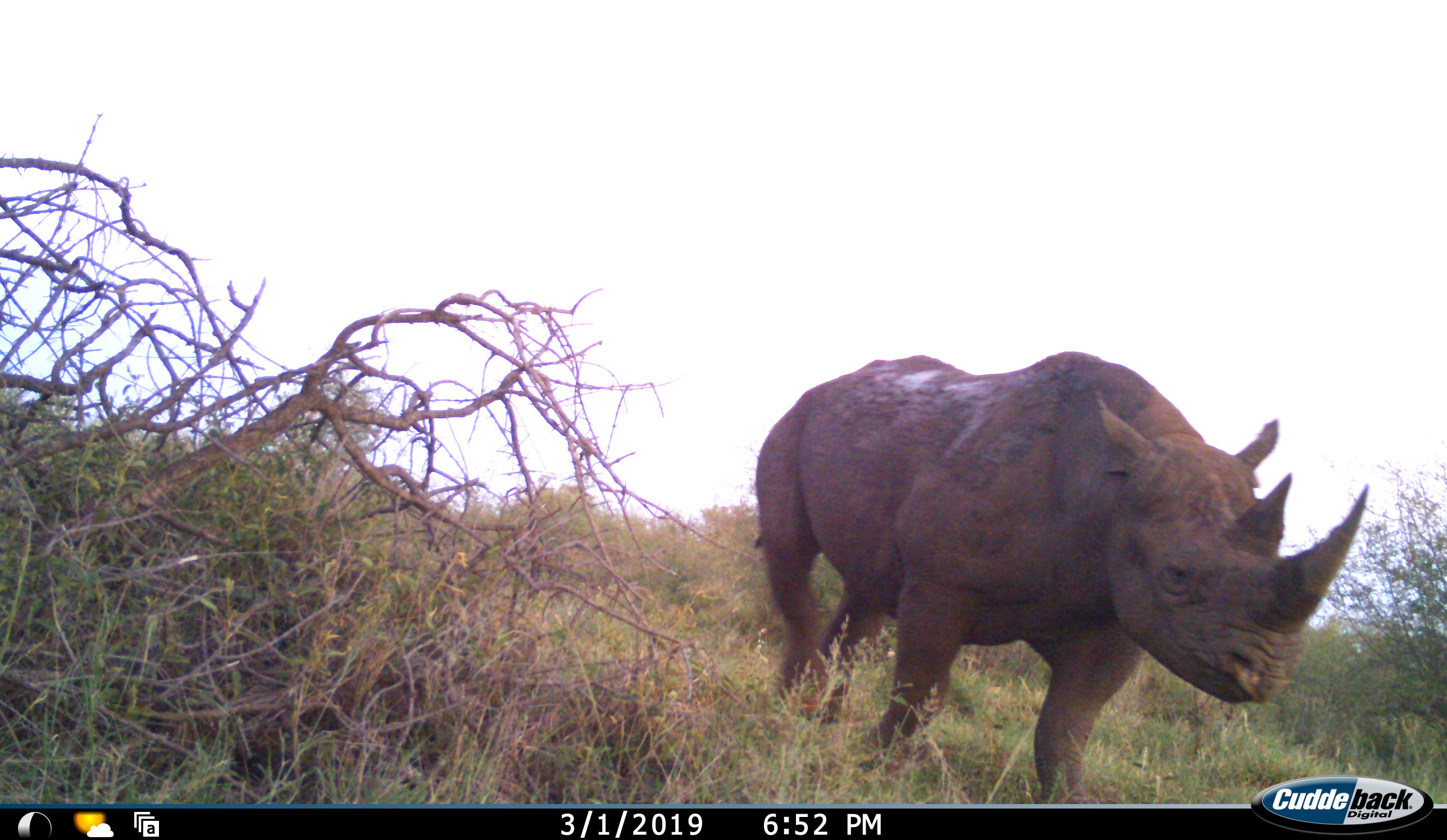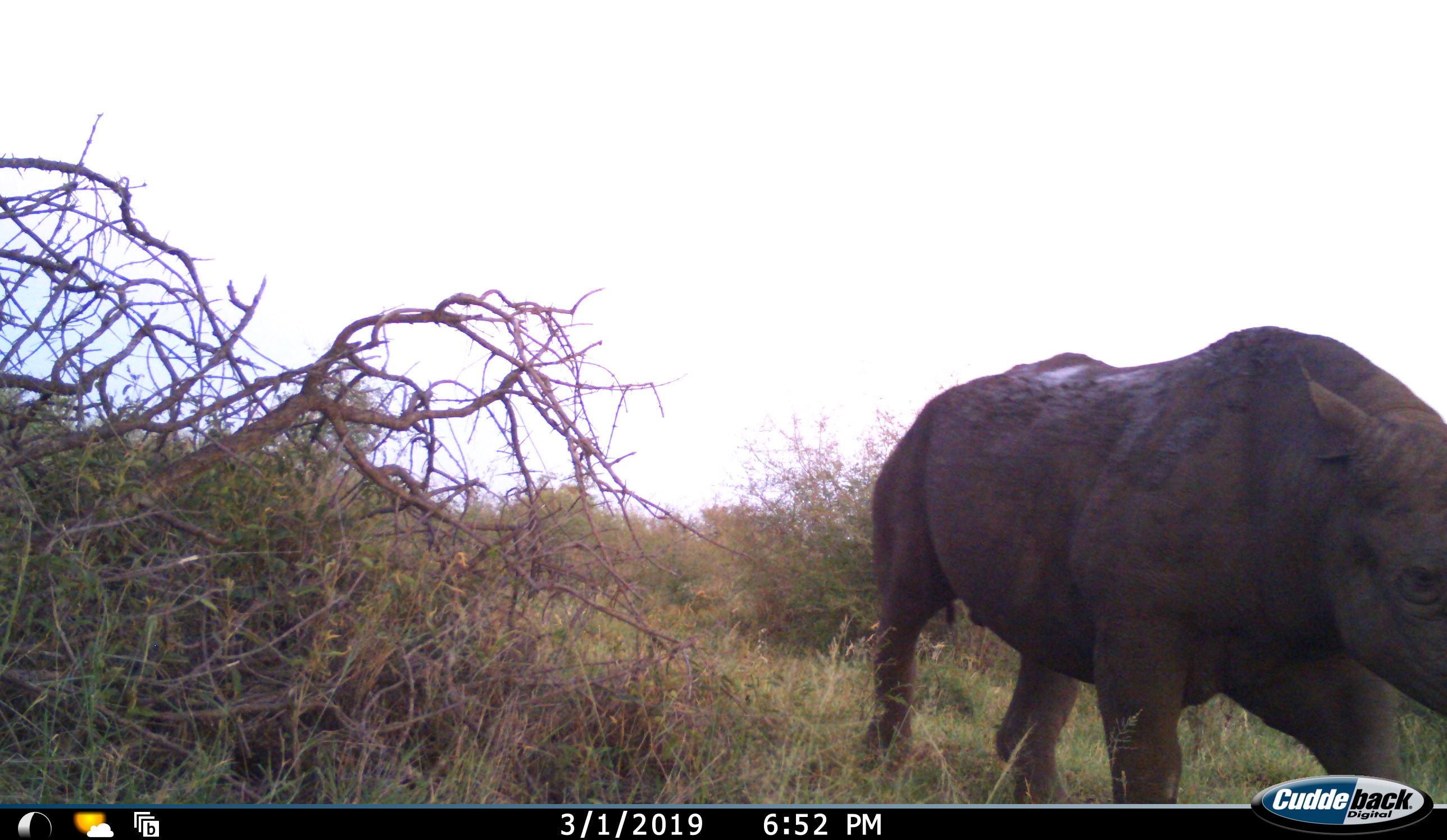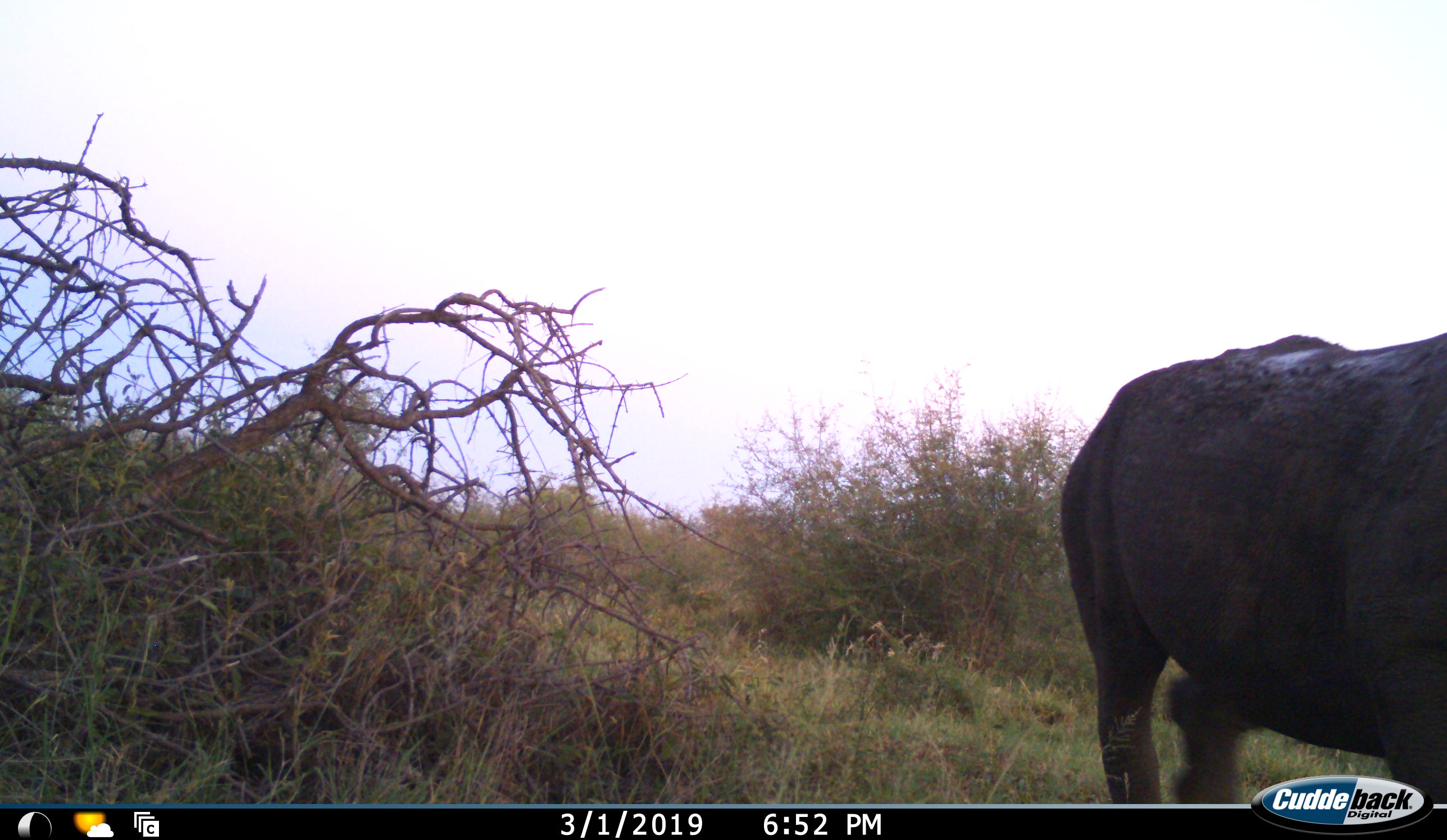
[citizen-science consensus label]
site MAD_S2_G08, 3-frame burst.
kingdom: Animalia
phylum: Chordata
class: Mammalia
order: Perissodactyla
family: Rhinocerotidae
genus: Diceros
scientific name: Diceros bicornis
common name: black rhinoceros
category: rhinocerosblack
Rhinocerosblack (black rhinoceros) (Diceros bicornis), count 1. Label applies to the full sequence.